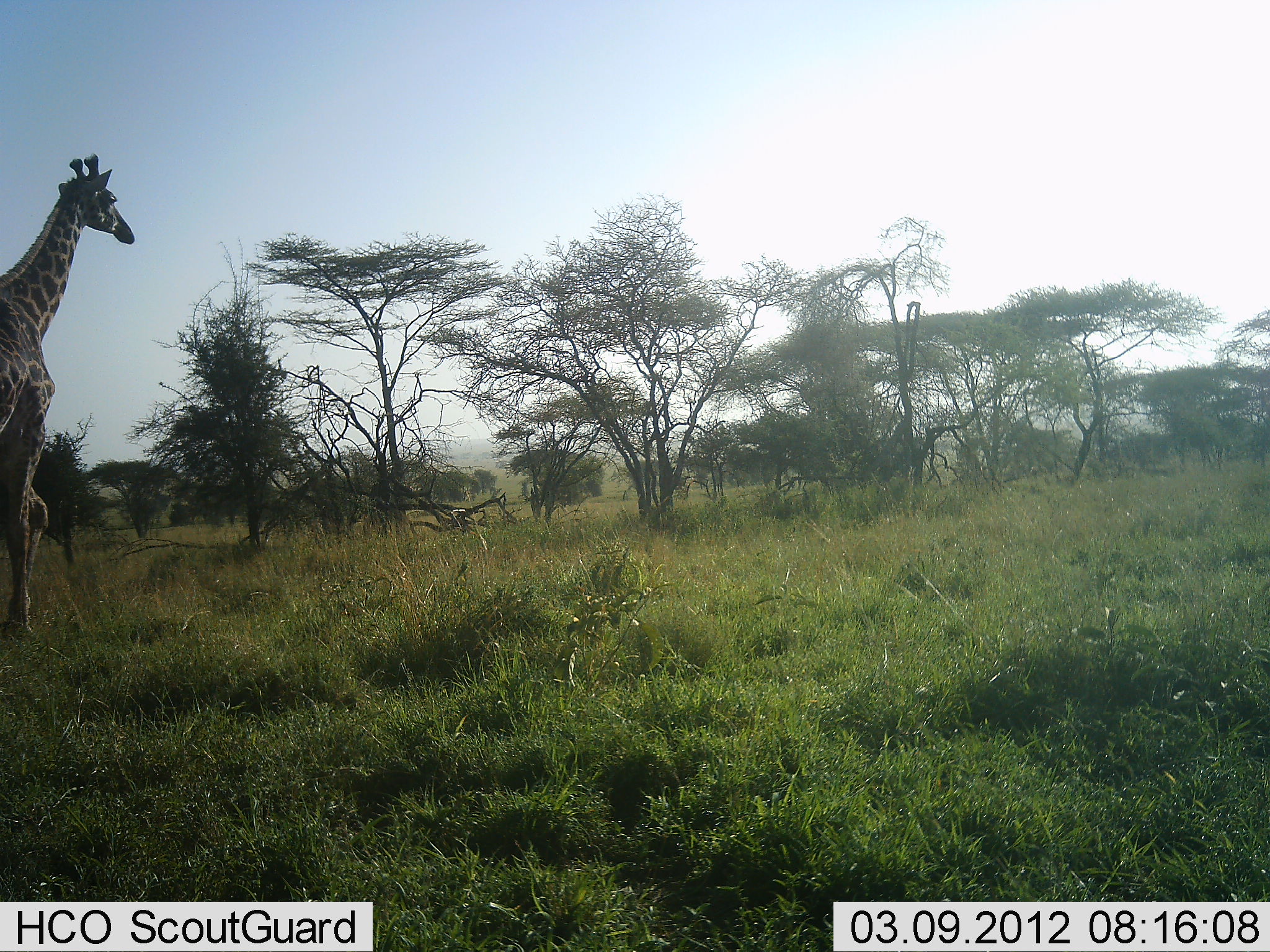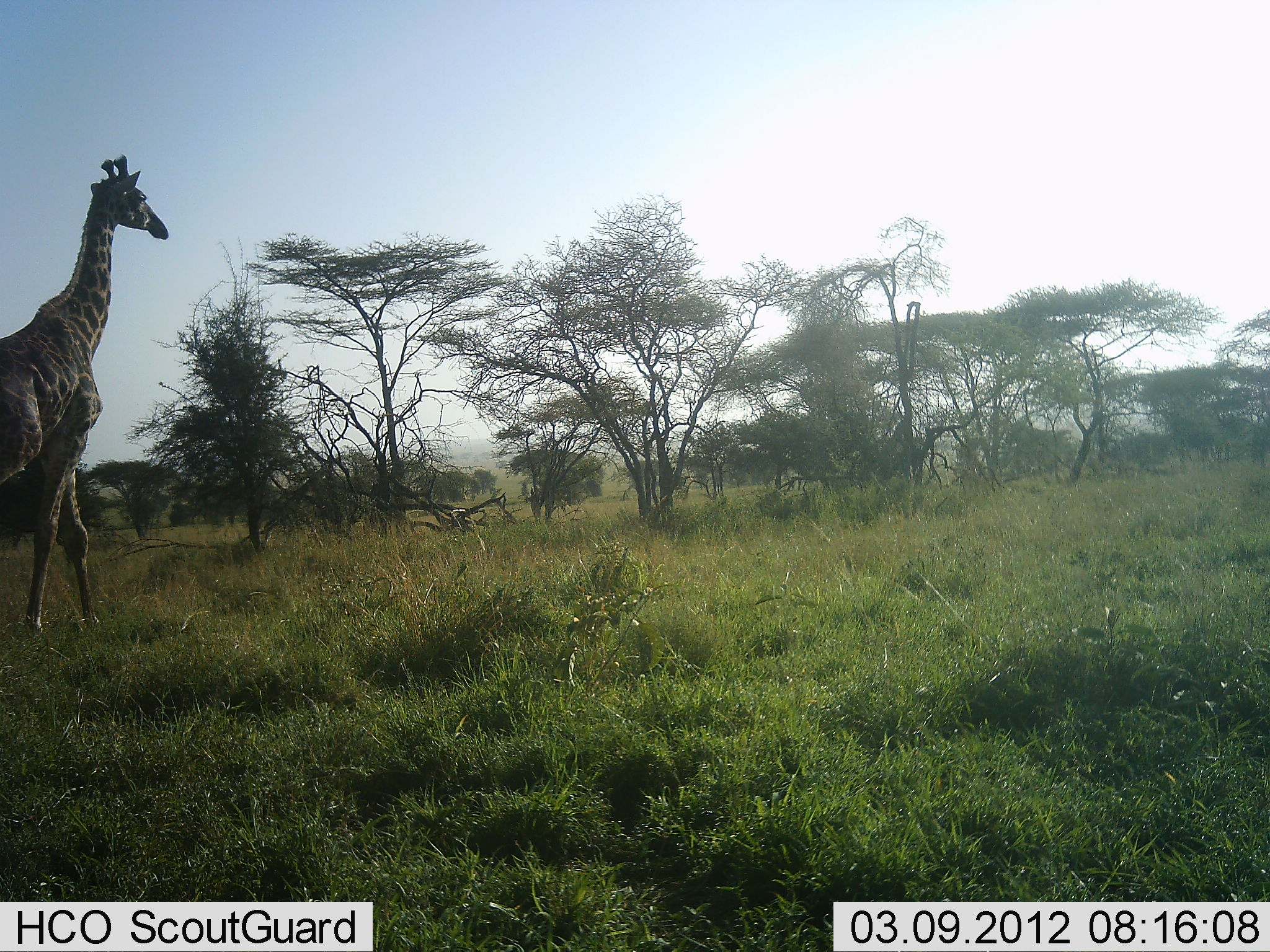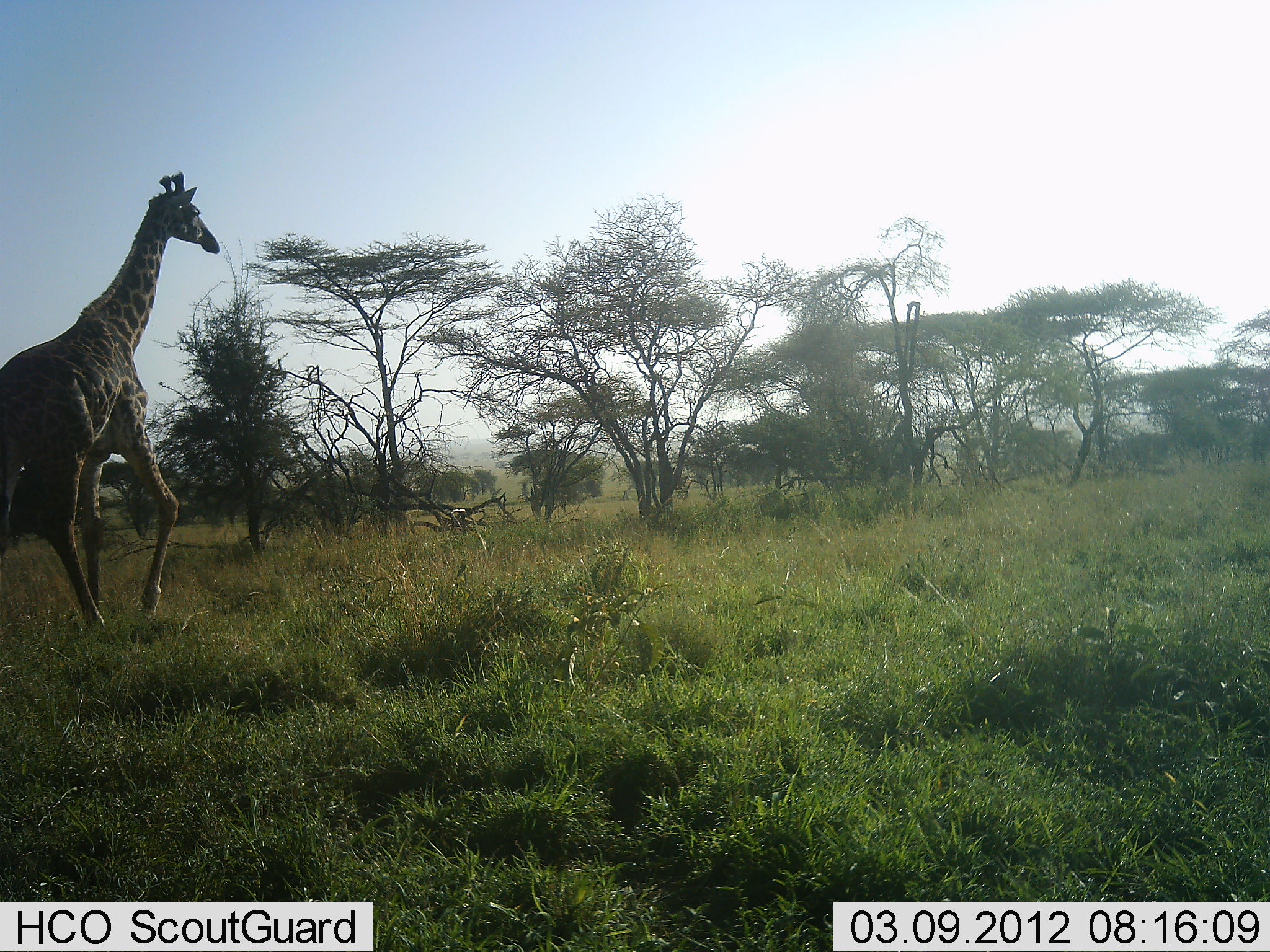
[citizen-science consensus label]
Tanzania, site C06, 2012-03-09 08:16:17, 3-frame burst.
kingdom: Animalia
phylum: Chordata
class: Mammalia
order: Artiodactyla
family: Giraffidae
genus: Giraffa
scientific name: Giraffa camelopardalis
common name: giraffe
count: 1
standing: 5%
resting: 0%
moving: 95%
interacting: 0%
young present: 0%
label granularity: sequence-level